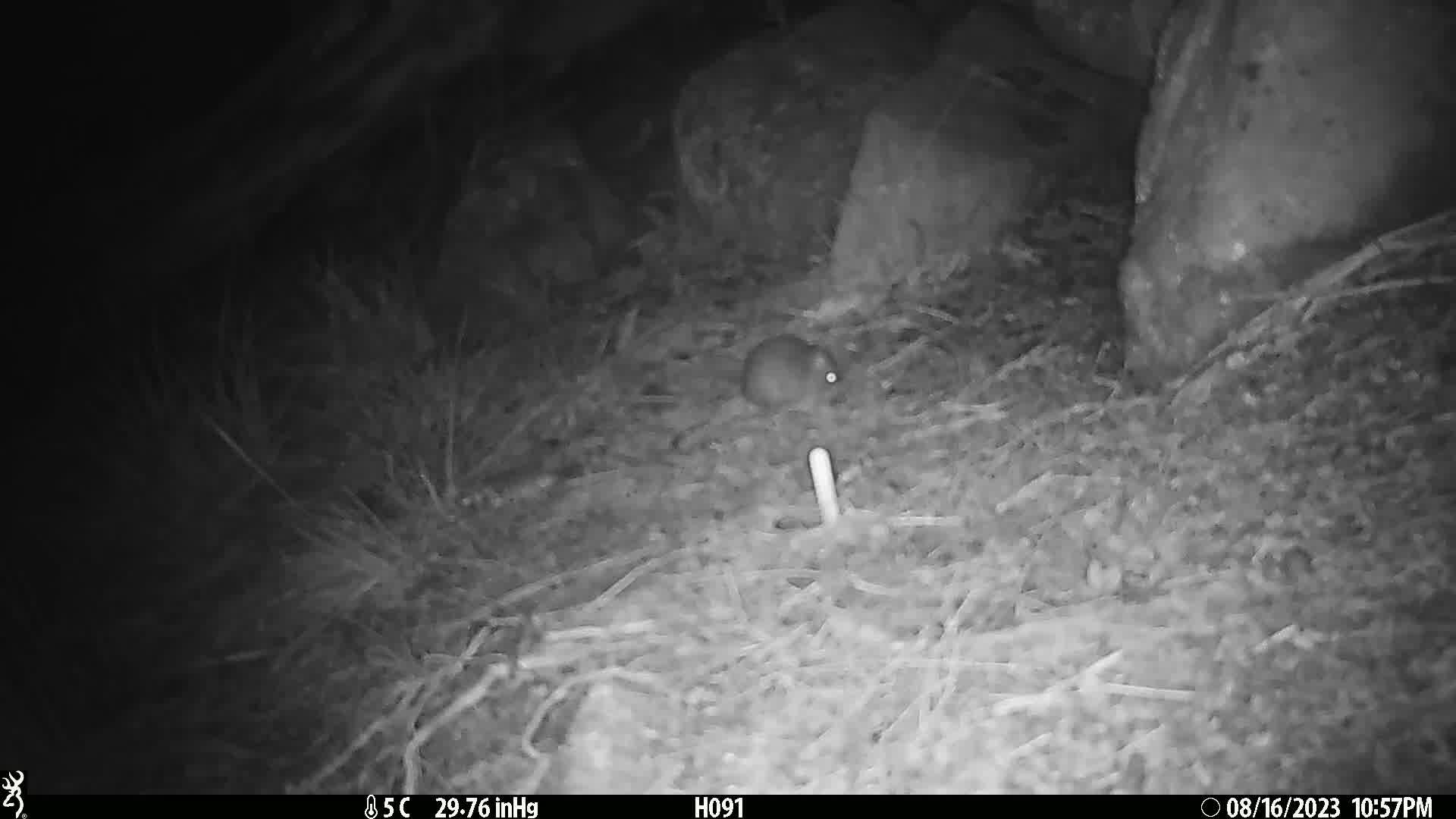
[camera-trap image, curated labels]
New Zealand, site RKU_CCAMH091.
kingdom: Animalia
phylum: Chordata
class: Mammalia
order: Rodentia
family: Muridae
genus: Rattus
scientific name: Rattus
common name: rat